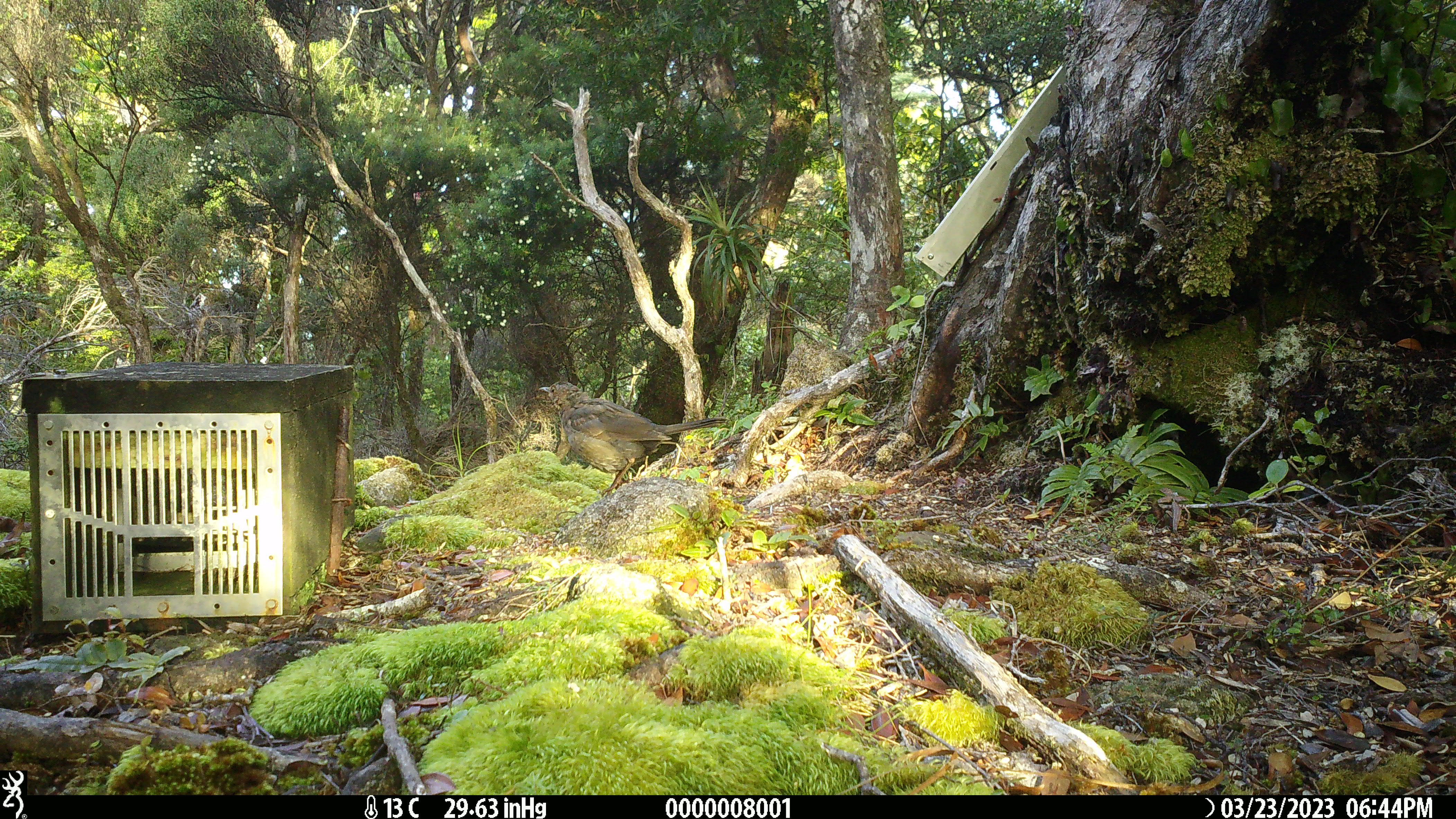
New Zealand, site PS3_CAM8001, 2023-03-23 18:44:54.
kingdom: Animalia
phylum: Chordata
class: Aves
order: Passeriformes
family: Turdidae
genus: Turdus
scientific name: Turdus merula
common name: eurasian blackbird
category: blackbird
Blackbird (eurasian blackbird) (Turdus merula).